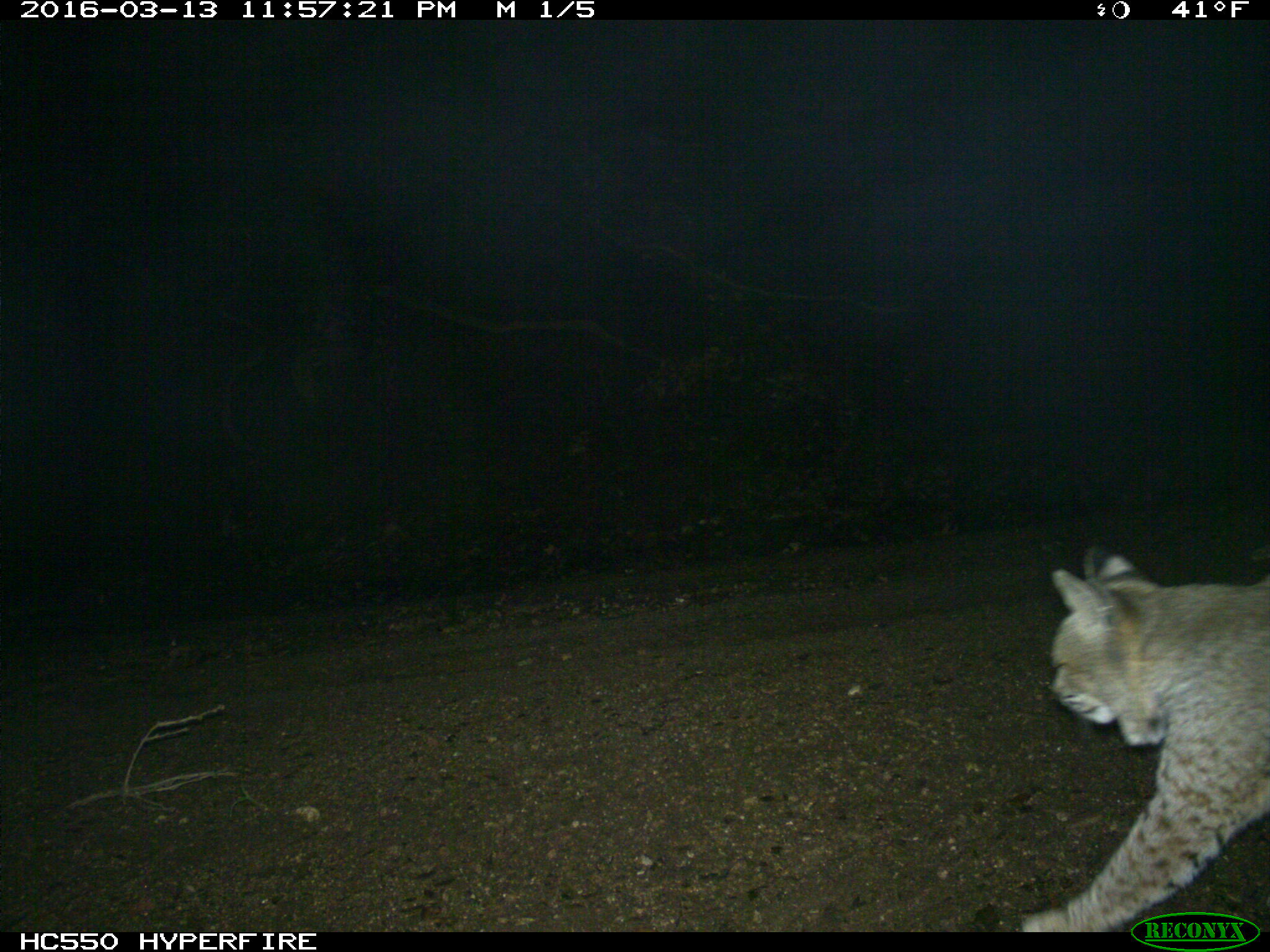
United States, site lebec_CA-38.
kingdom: Animalia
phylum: Chordata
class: Mammalia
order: Carnivora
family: Felidae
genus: Lynx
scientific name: Lynx rufus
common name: bobcat